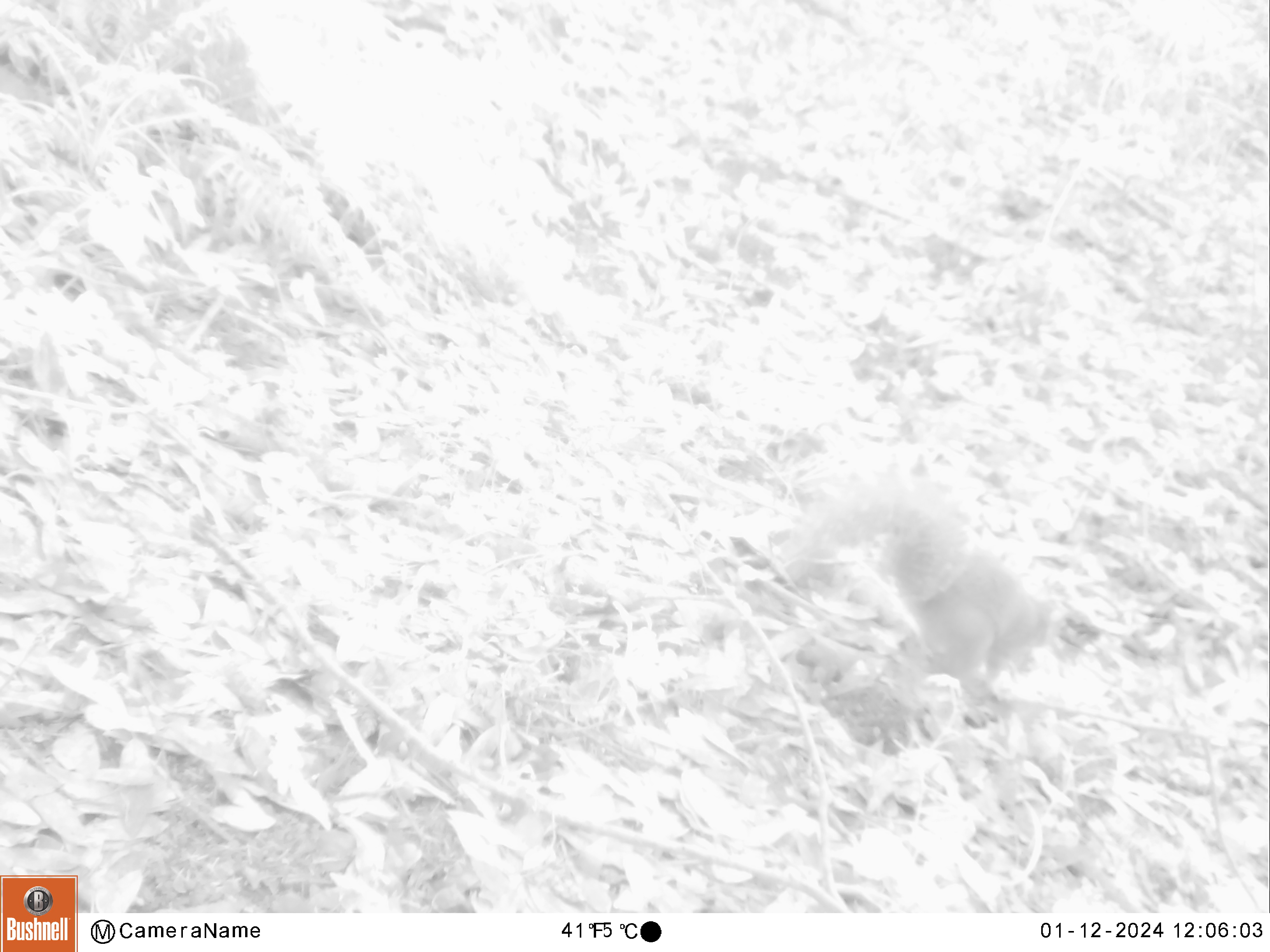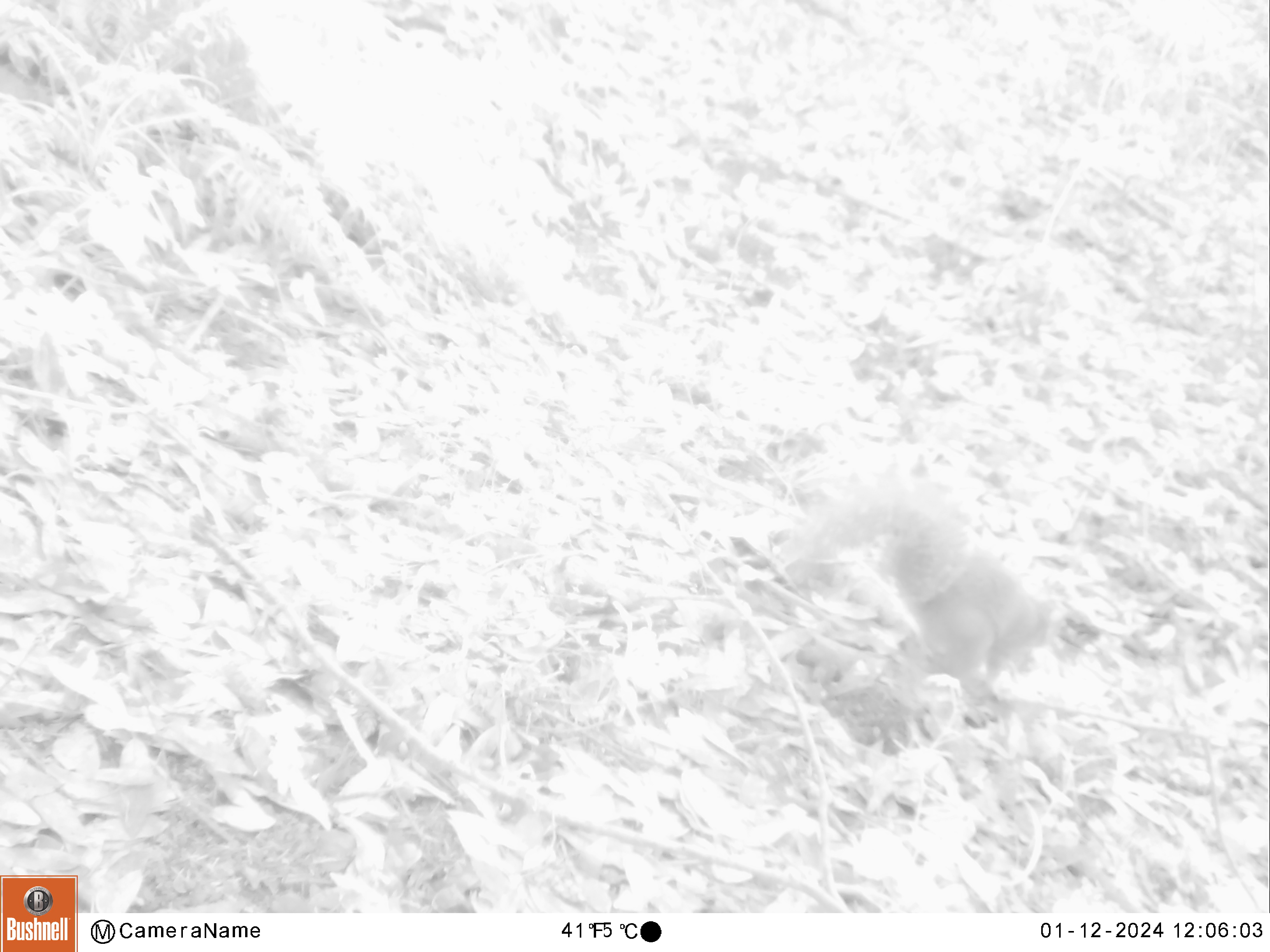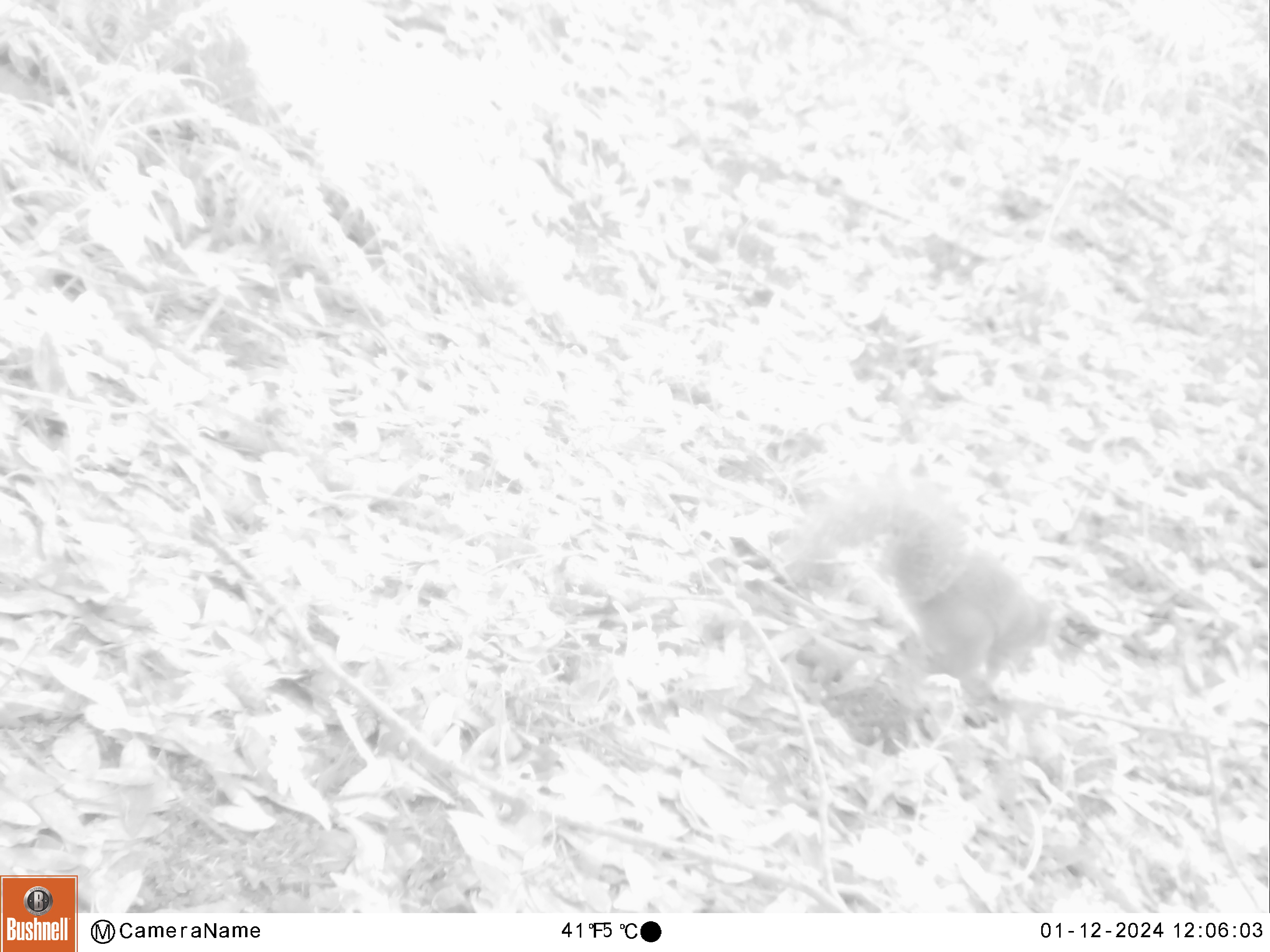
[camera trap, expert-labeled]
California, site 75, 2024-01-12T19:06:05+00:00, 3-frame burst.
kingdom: Animalia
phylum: Chordata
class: Mammalia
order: Rodentia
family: Sciuridae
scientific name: Sciuridae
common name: squirrel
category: unknown squirrel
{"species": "unknown squirrel (squirrel) (Sciuridae)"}